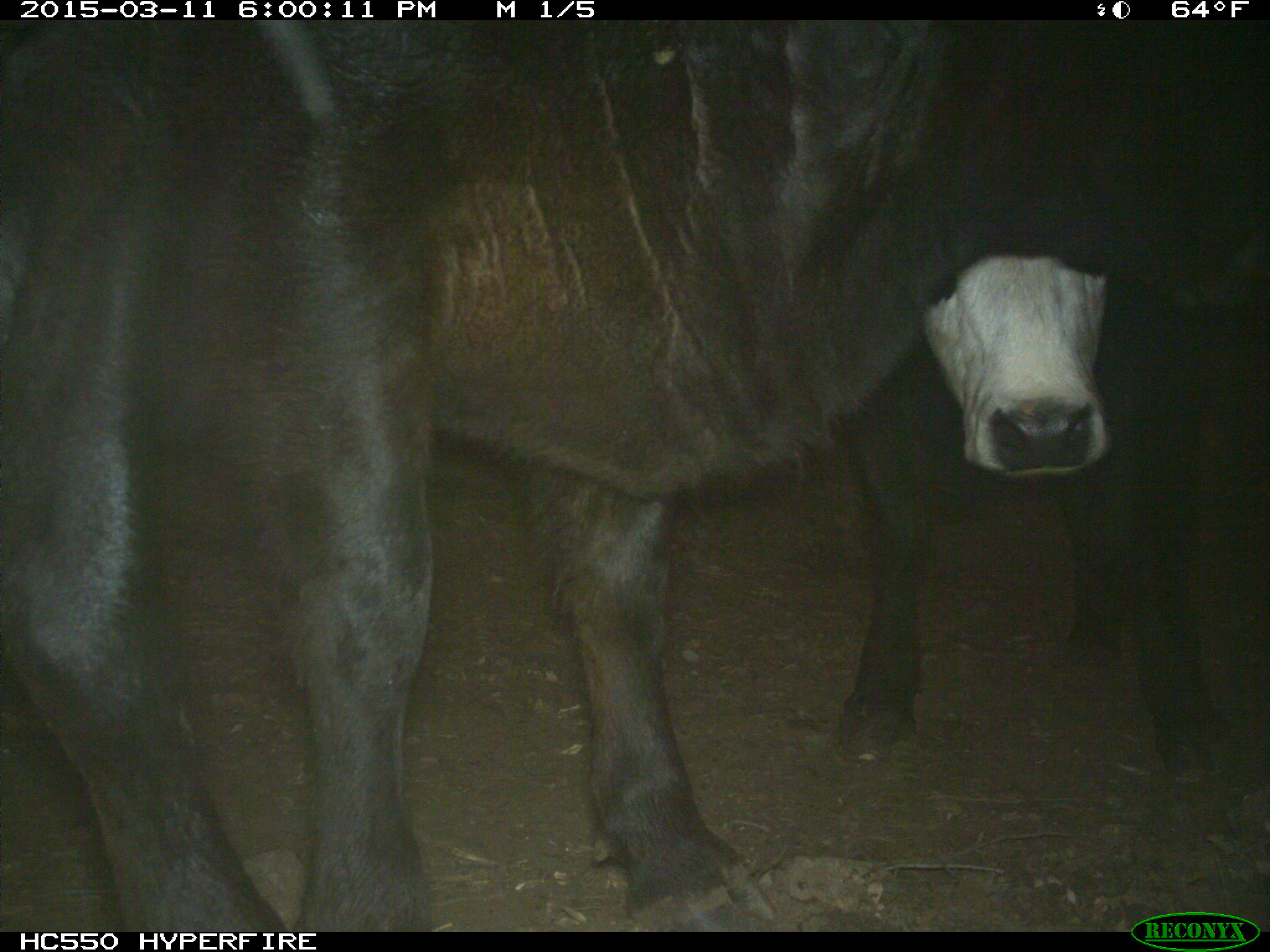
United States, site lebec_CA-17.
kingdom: Animalia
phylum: Chordata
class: Mammalia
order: Artiodactyla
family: Bovidae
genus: Bos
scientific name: Bos taurus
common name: domestic cow